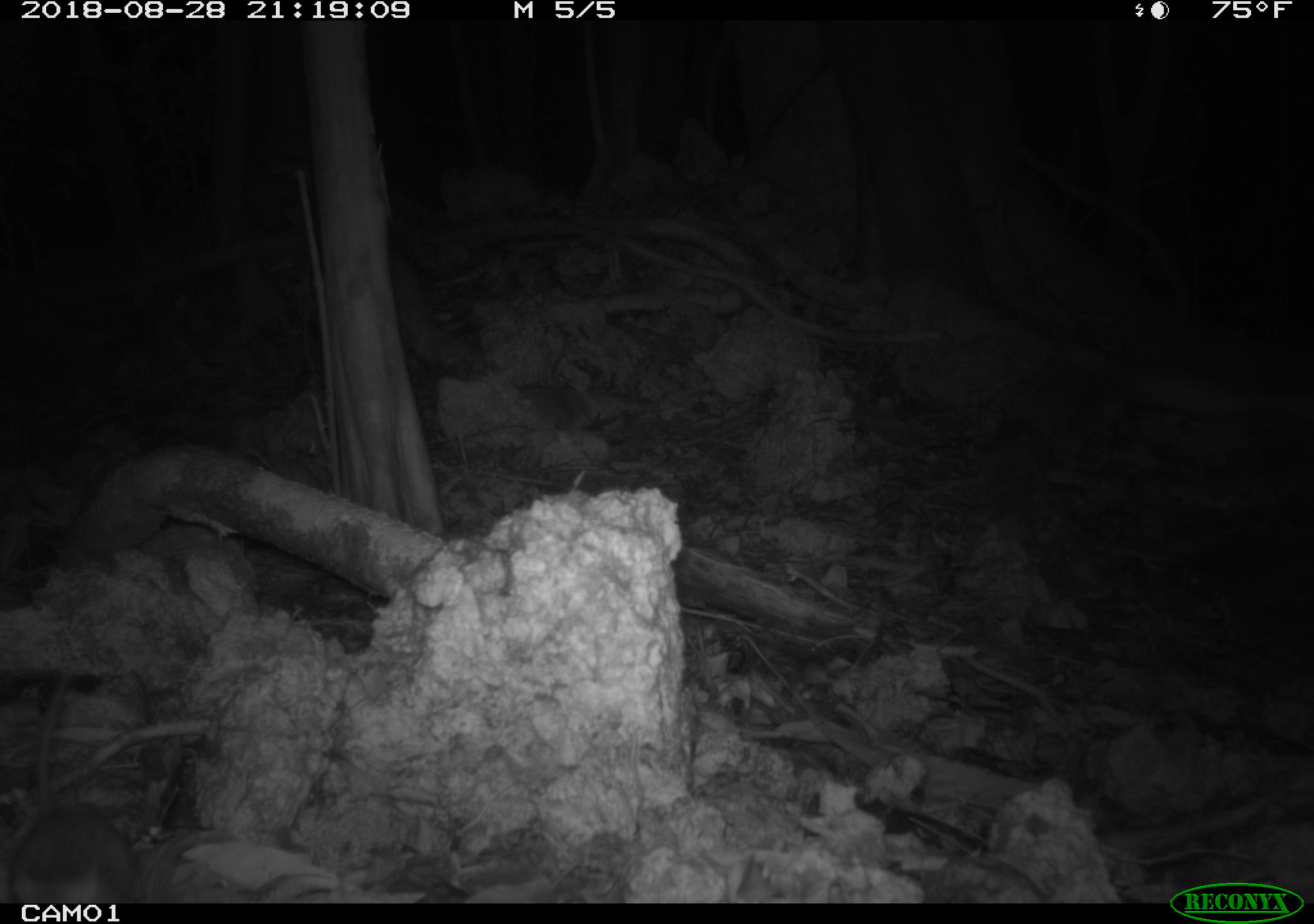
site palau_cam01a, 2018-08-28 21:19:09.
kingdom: Animalia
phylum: Chordata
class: Mammalia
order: Rodentia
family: Muridae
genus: Rattus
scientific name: Rattus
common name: rat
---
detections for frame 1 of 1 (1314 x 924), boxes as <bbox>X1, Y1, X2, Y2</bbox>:
rat: <bbox>10, 660, 146, 903</bbox>